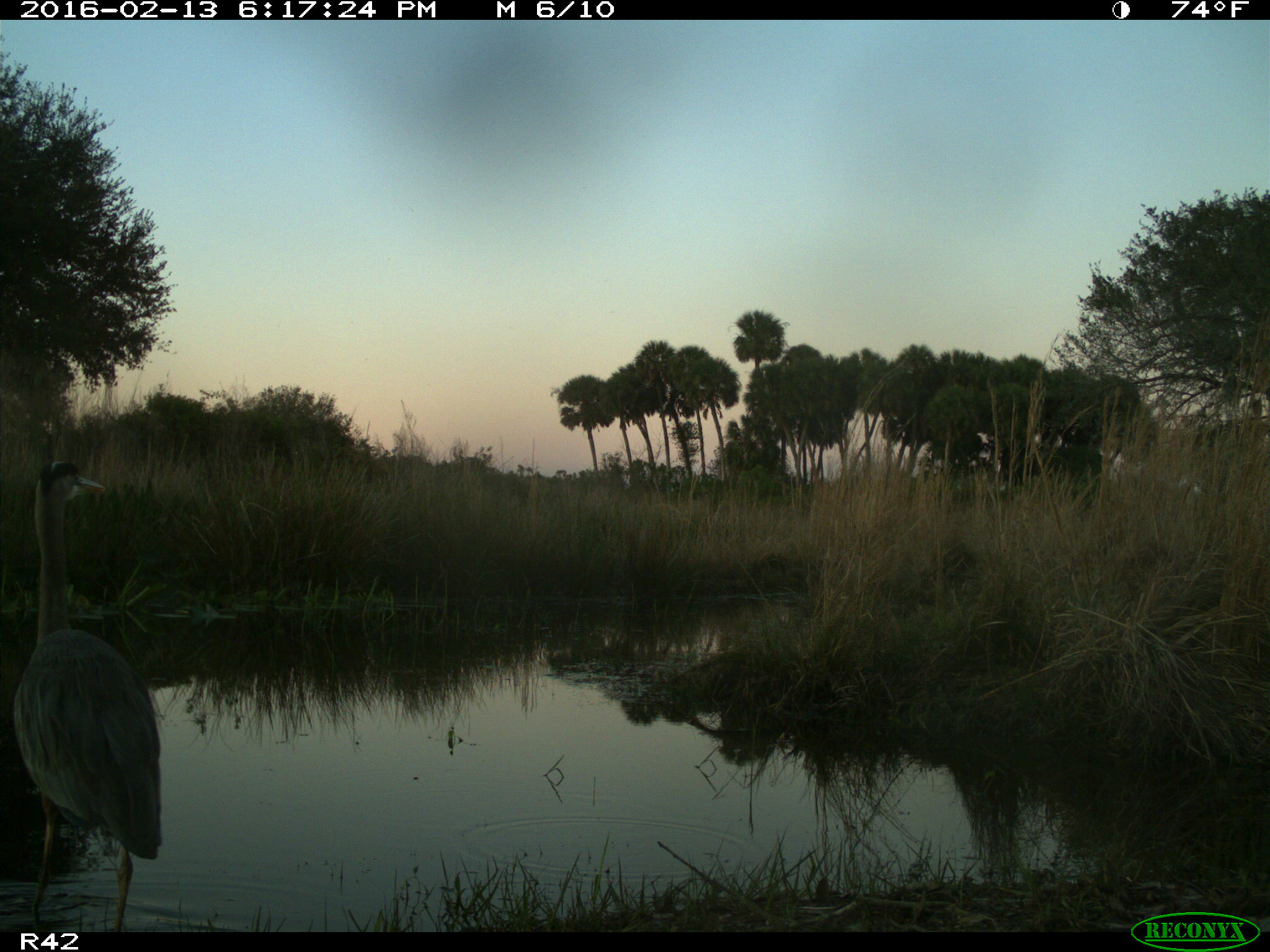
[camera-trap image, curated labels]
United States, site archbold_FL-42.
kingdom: Animalia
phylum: Chordata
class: Aves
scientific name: Aves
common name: birds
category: unidentified bird